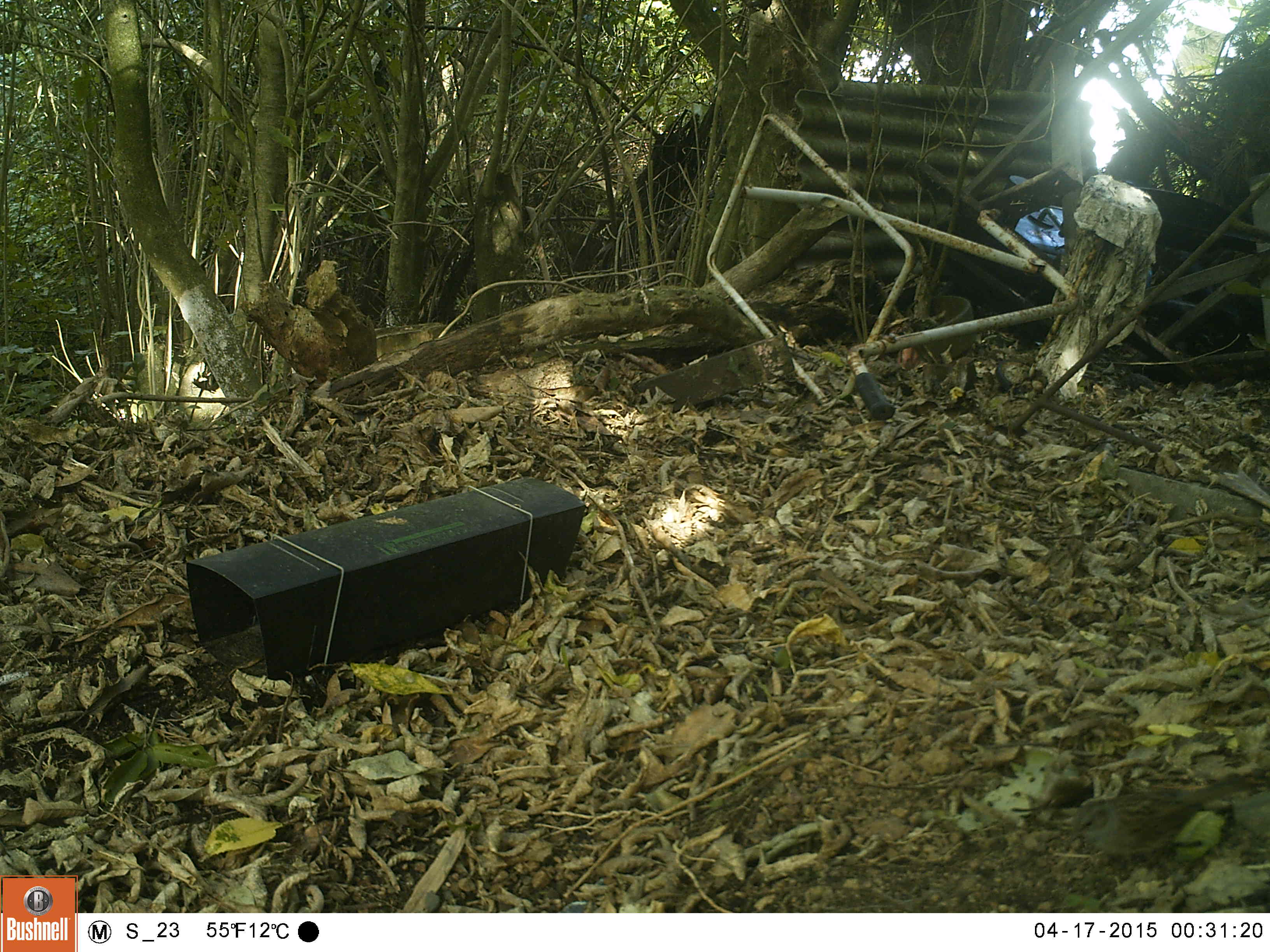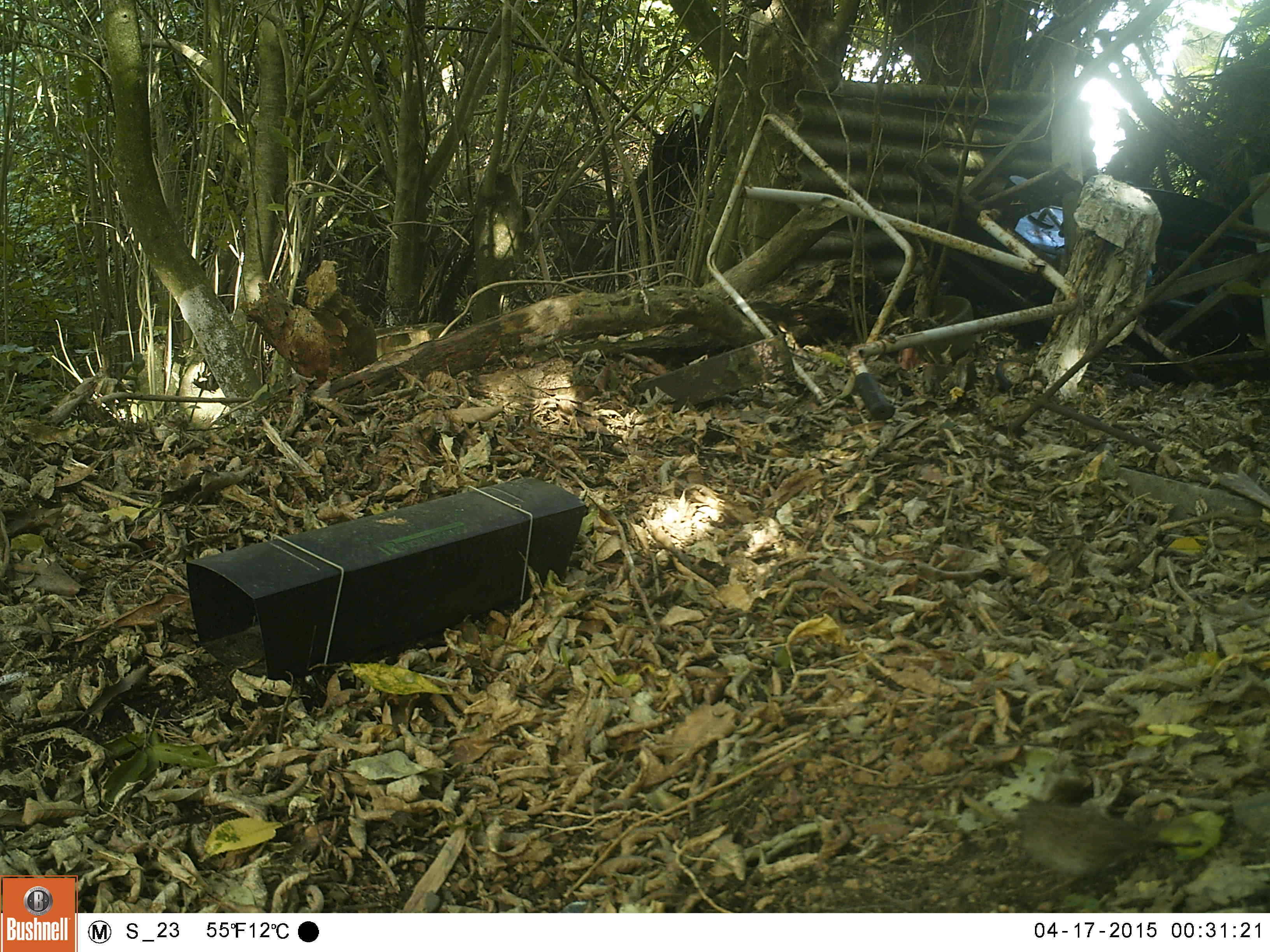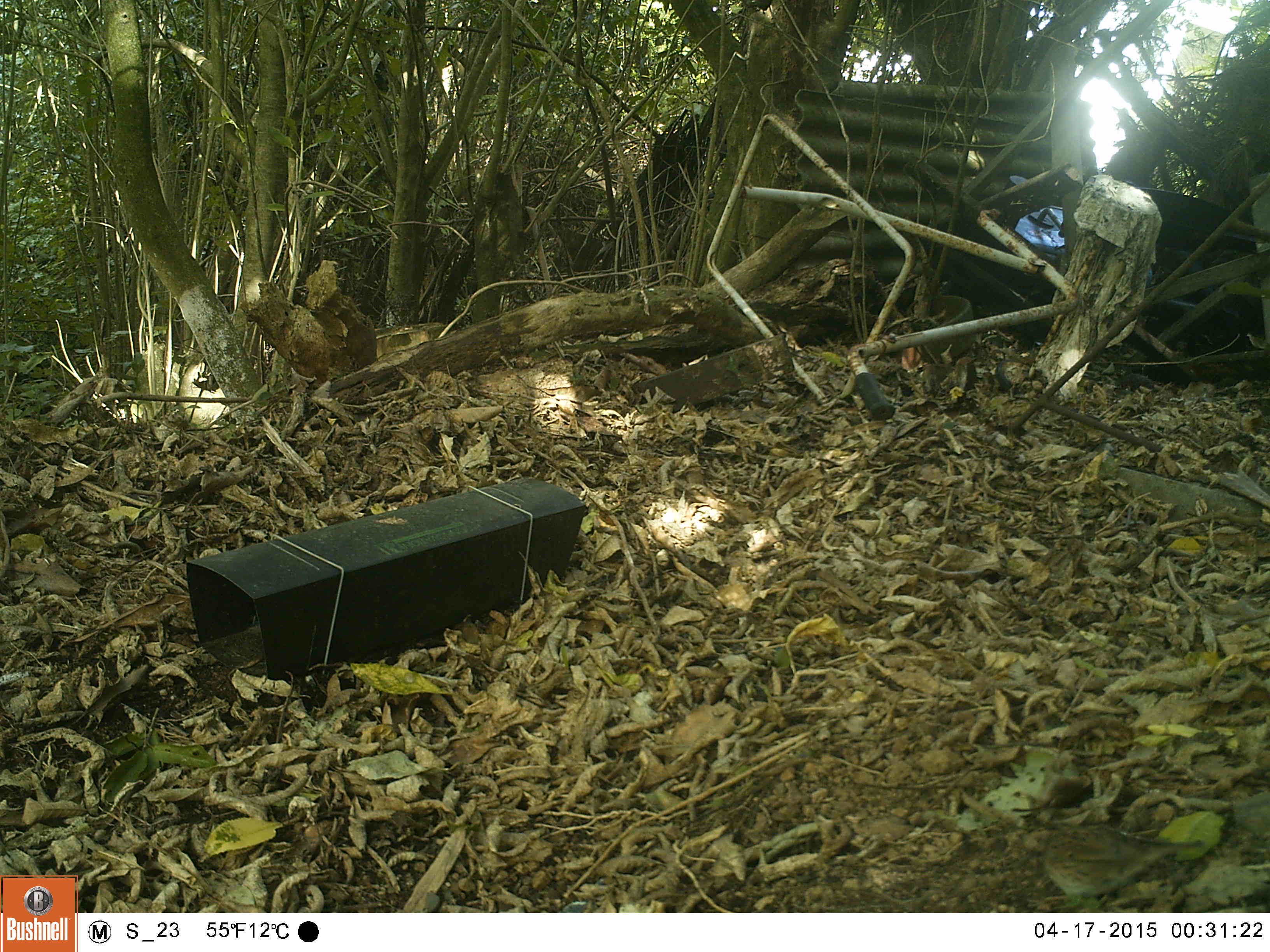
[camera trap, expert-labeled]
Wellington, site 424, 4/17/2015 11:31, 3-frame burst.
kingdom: Animalia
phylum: Chordata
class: Aves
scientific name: Aves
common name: bird